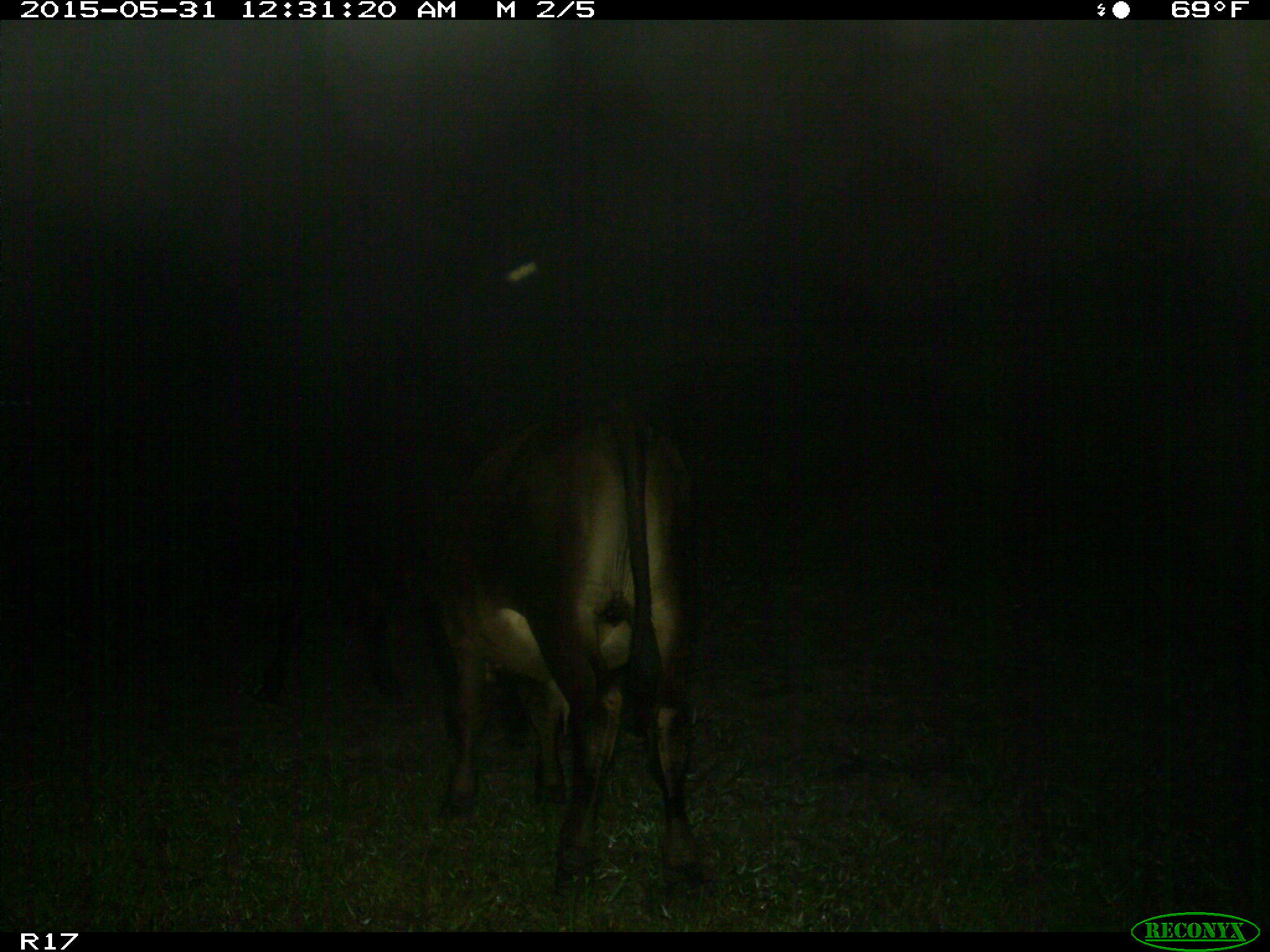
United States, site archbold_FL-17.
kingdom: Animalia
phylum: Chordata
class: Mammalia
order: Artiodactyla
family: Bovidae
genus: Bos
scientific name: Bos taurus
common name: domestic cow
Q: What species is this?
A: Bos taurus (domestic cow).